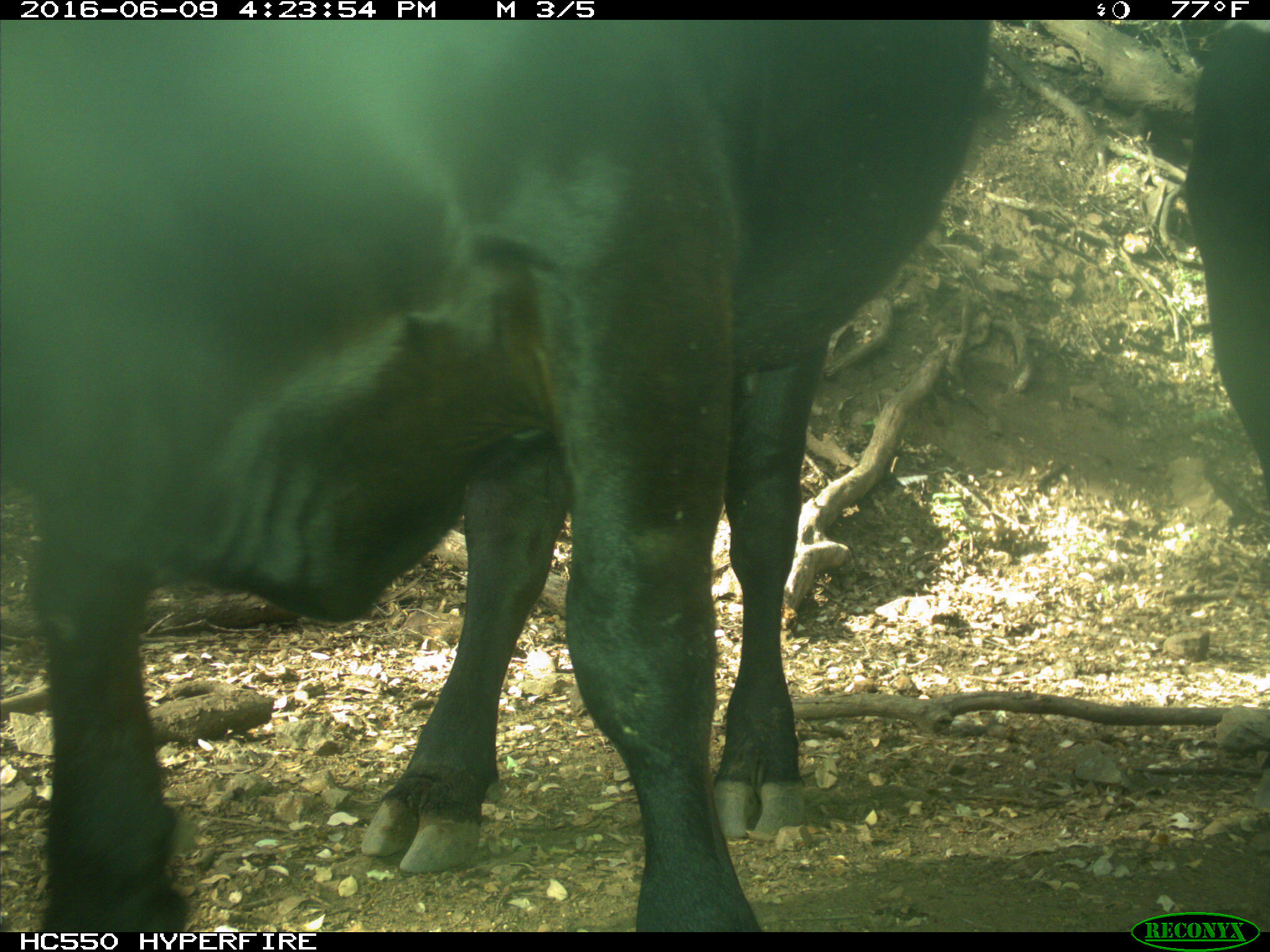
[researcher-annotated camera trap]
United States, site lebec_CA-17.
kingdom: Animalia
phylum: Chordata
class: Mammalia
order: Artiodactyla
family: Bovidae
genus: Bos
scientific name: Bos taurus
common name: domestic cow